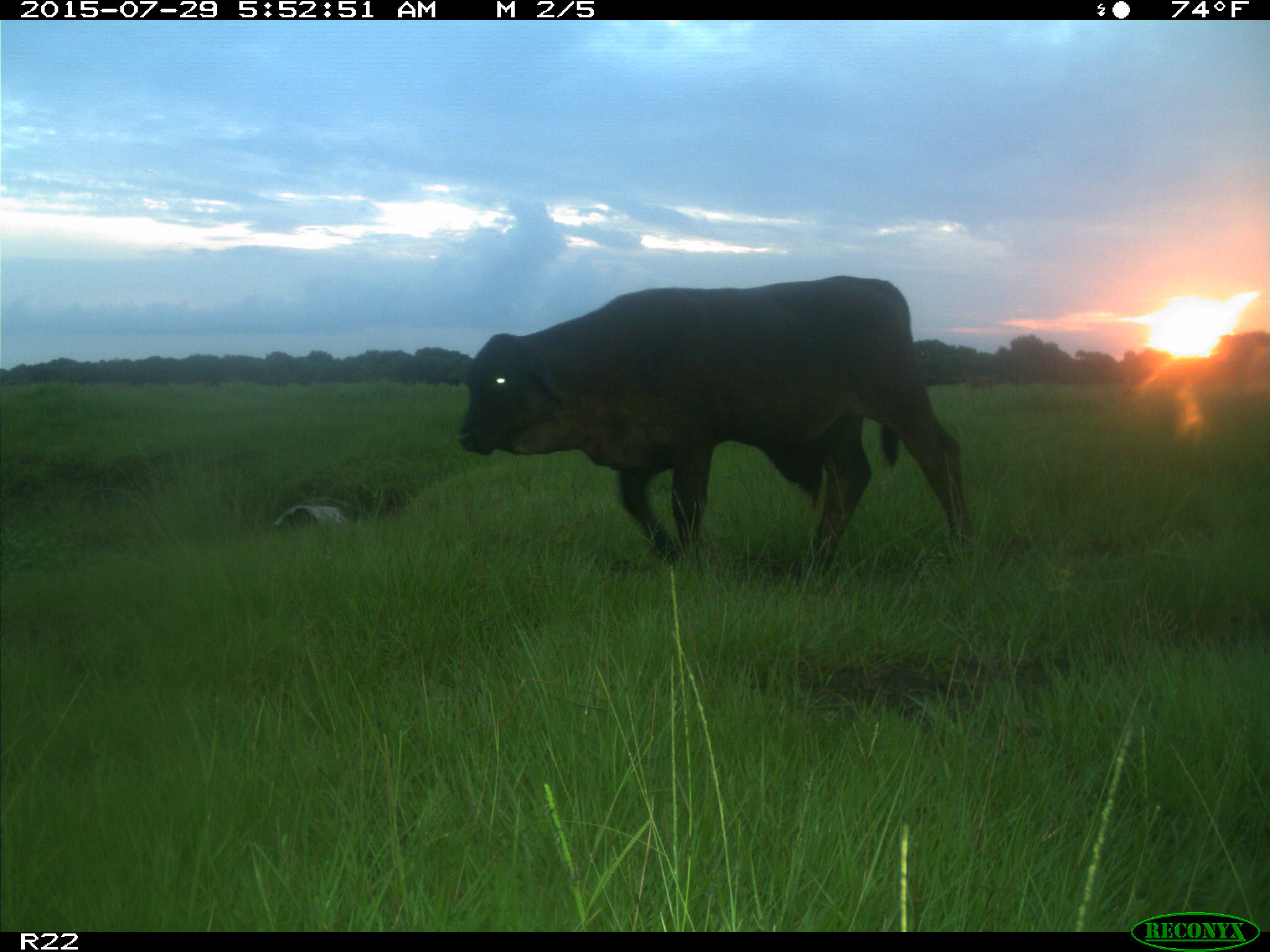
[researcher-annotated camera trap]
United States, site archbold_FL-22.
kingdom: Animalia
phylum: Chordata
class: Mammalia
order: Artiodactyla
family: Bovidae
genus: Bos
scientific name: Bos taurus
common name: domestic cow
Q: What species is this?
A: Bos taurus (domestic cow).